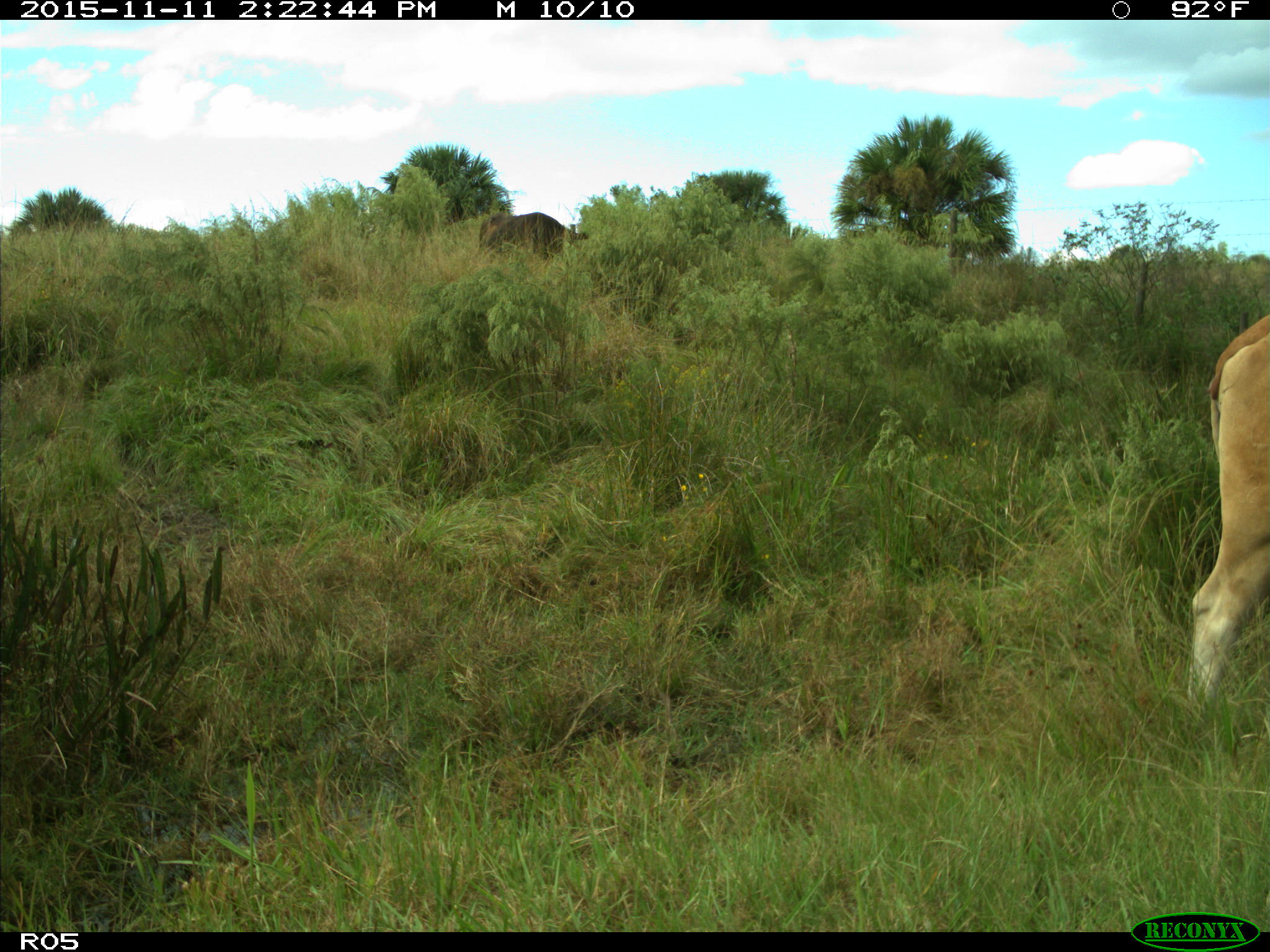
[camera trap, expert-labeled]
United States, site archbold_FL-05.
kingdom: Animalia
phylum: Chordata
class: Mammalia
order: Artiodactyla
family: Bovidae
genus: Bos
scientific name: Bos taurus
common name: domestic cow